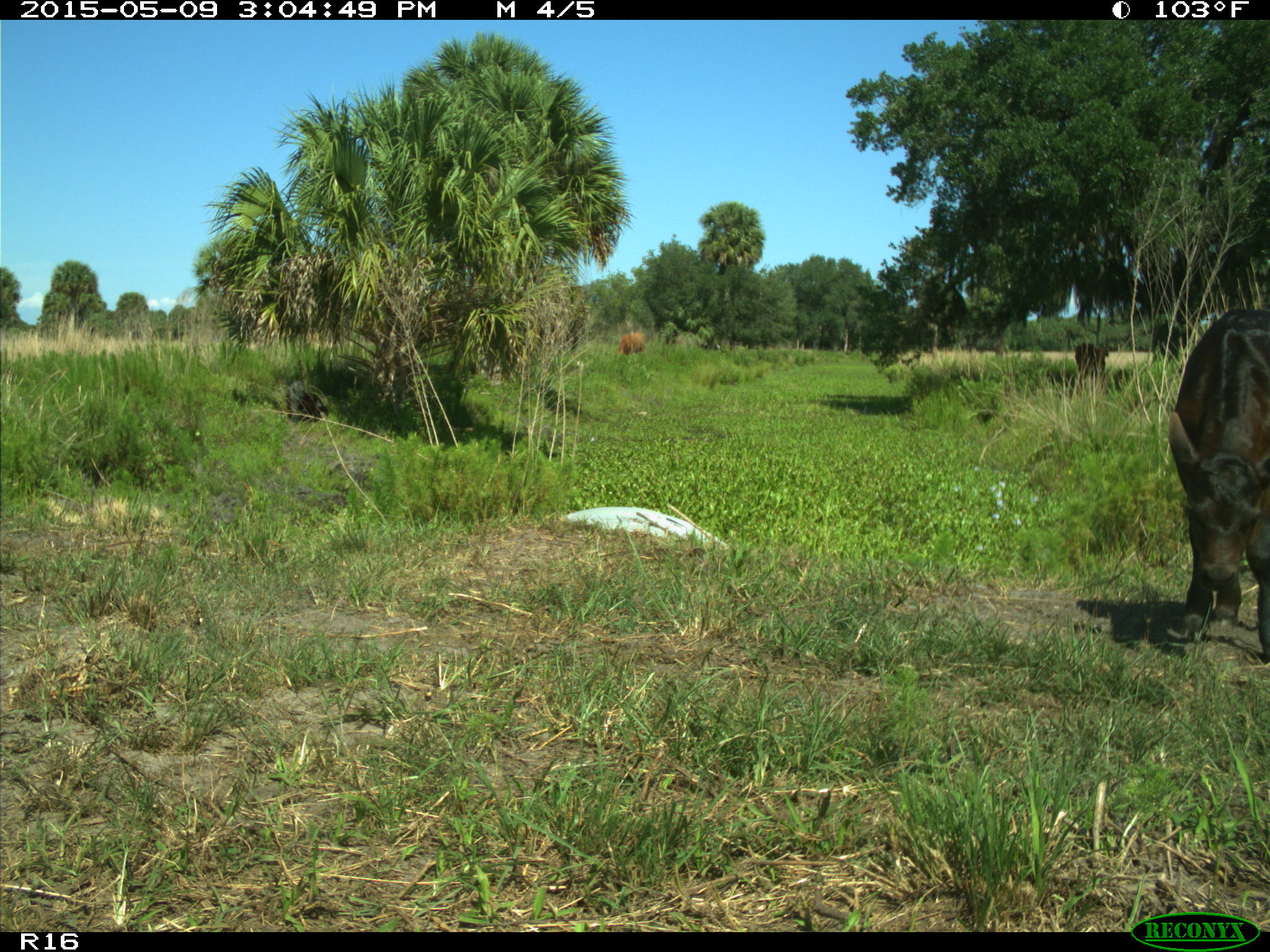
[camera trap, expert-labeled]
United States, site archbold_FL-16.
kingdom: Animalia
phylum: Chordata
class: Mammalia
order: Artiodactyla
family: Bovidae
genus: Bos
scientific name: Bos taurus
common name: domestic cow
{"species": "Bos taurus (domestic cow)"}